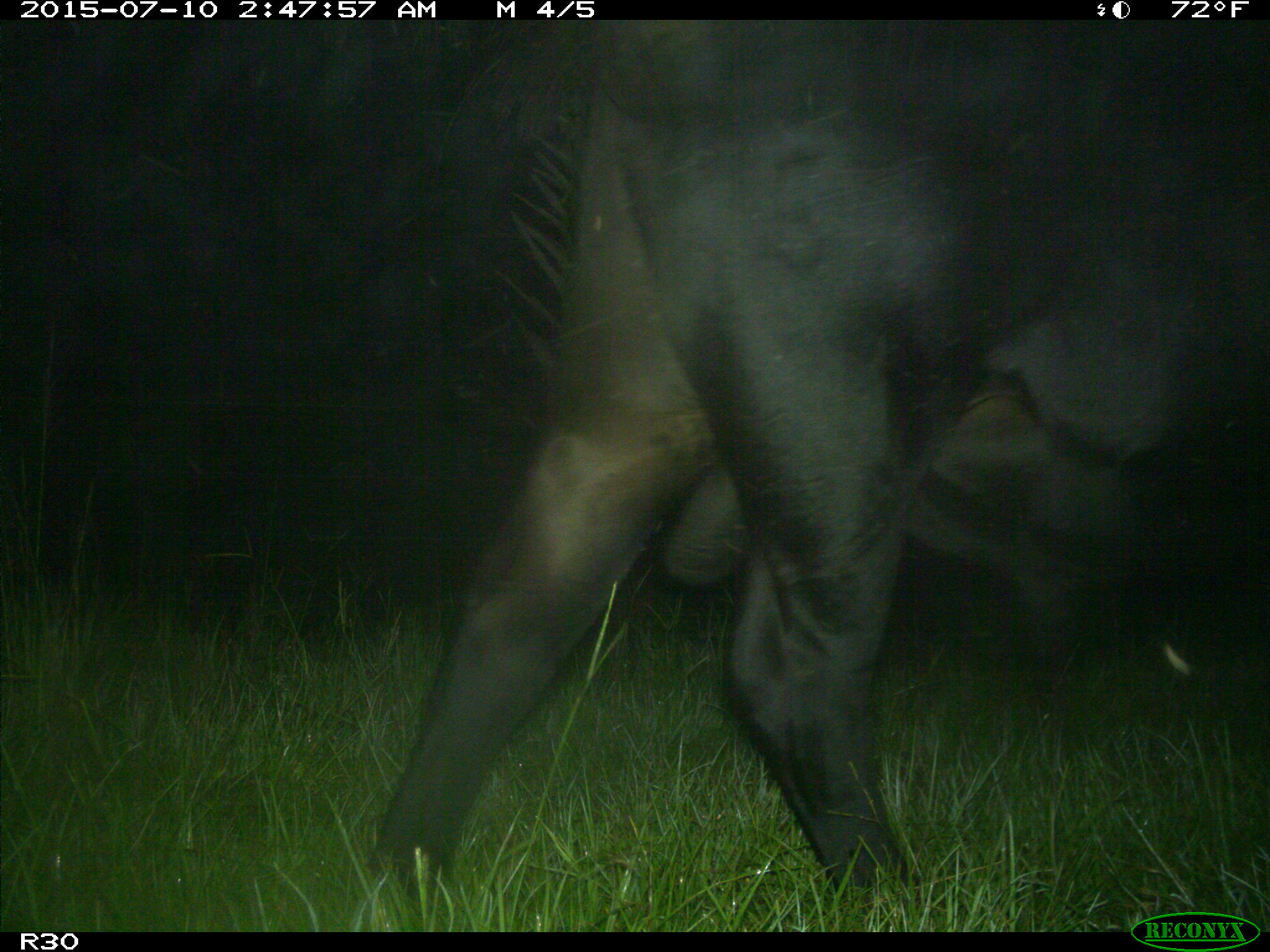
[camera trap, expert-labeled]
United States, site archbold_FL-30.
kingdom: Animalia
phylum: Chordata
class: Mammalia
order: Artiodactyla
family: Bovidae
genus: Bos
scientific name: Bos taurus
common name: domestic cow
Bos taurus (domestic cow).